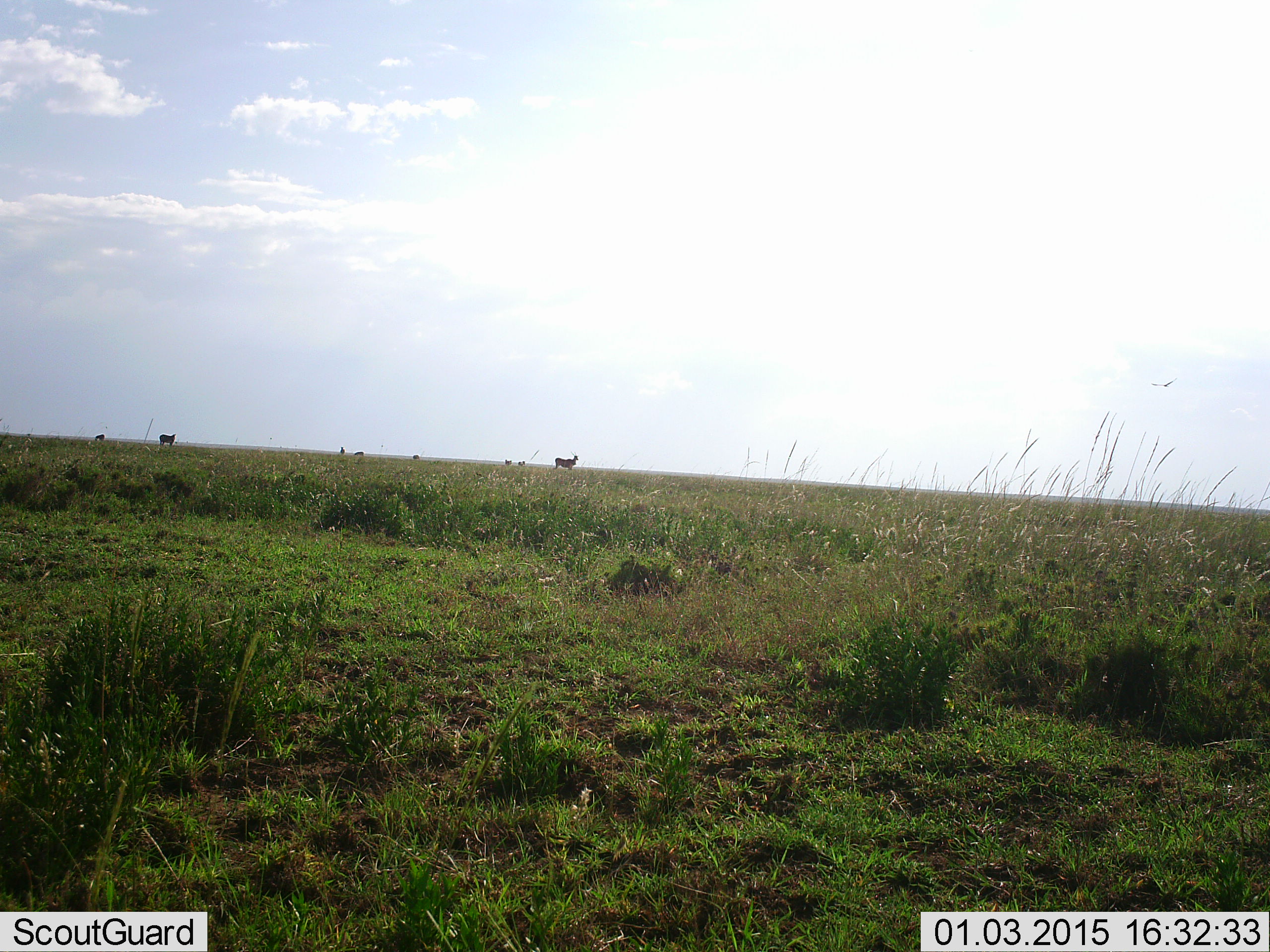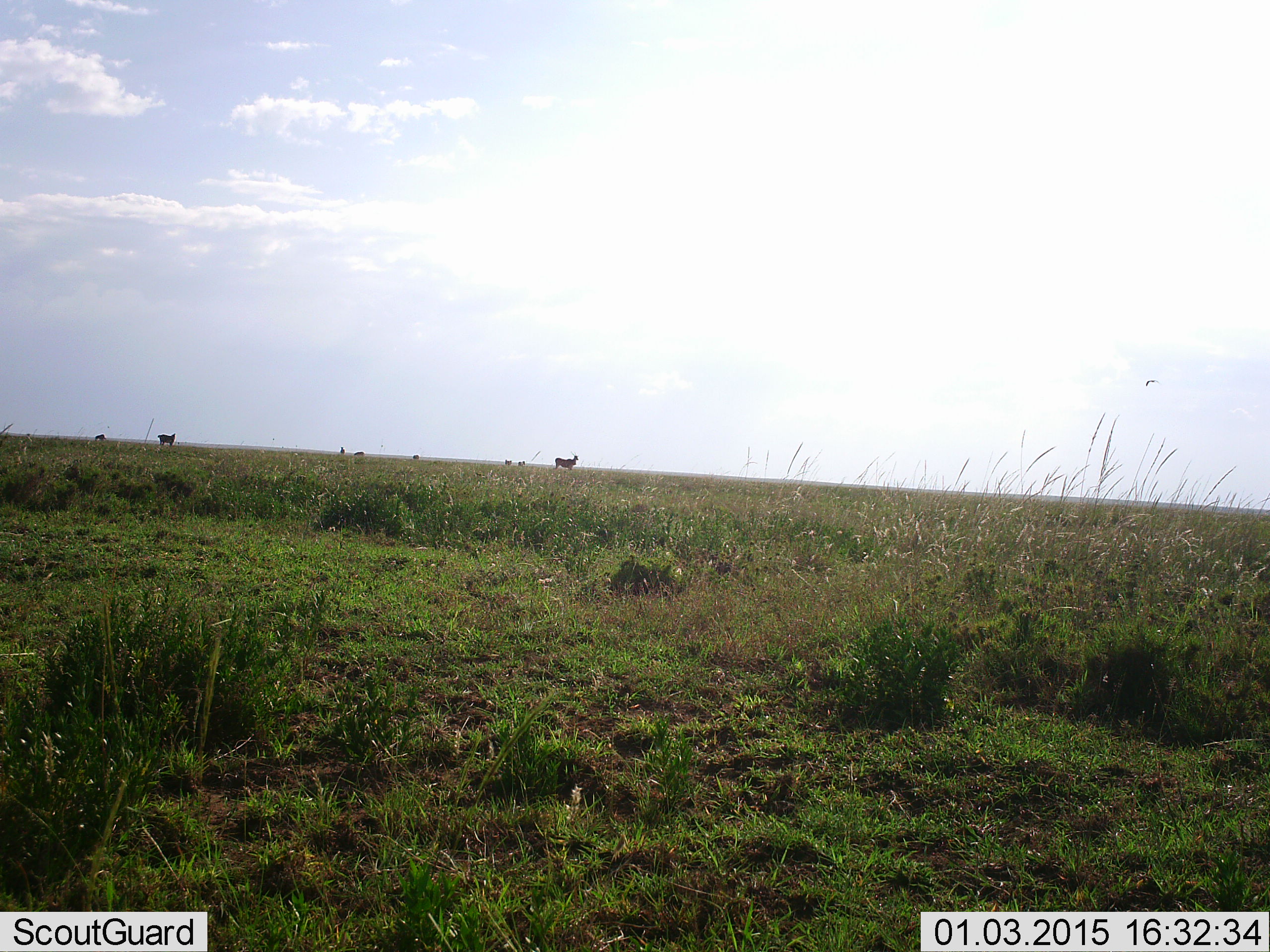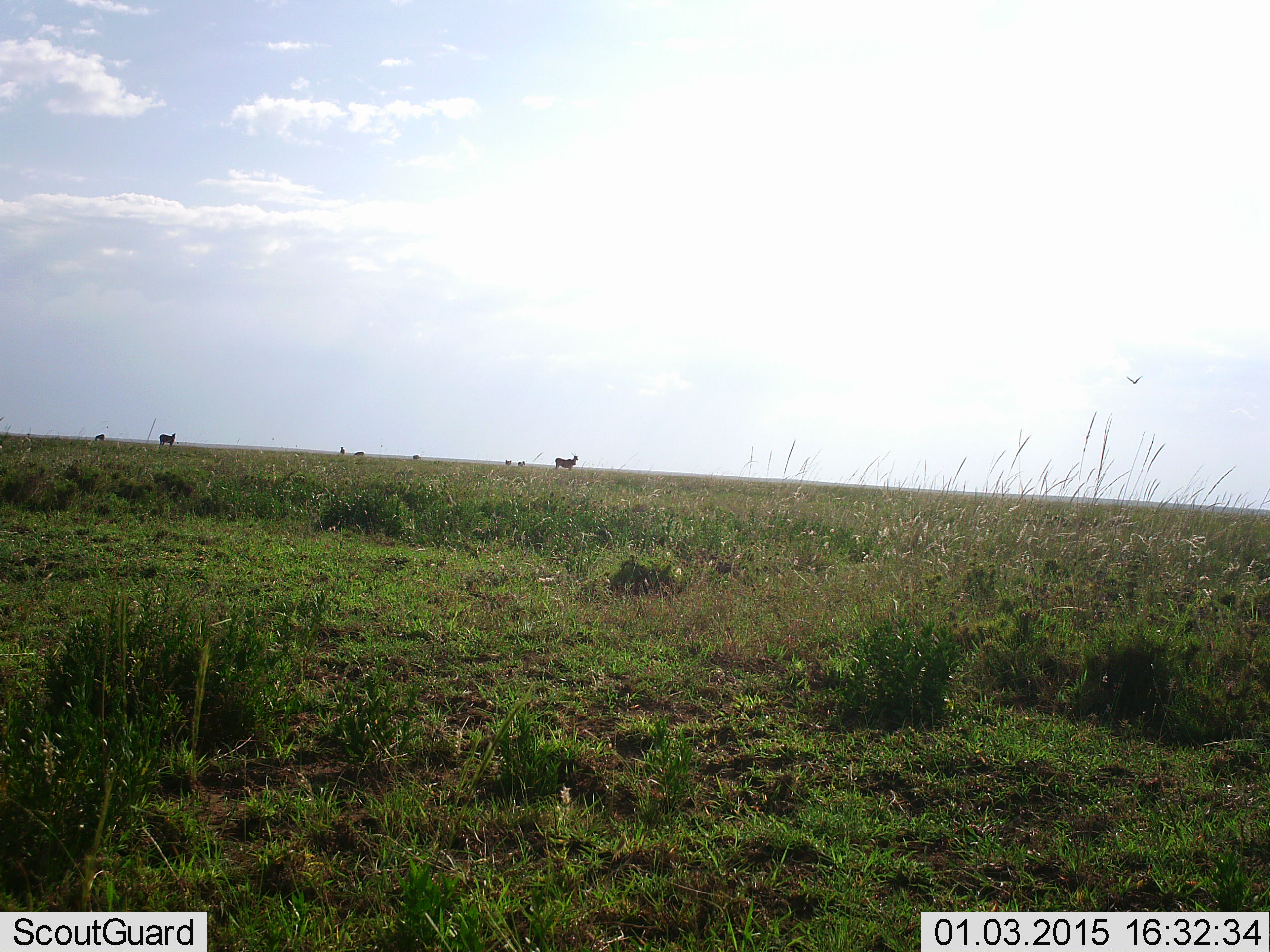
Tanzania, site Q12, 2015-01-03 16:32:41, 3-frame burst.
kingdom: Animalia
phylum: Chordata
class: Mammalia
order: Artiodactyla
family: Bovidae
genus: Aepyceros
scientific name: Aepyceros melampus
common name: impala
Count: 2.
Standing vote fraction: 100%.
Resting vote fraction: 0%.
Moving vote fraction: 0%.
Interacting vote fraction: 0%.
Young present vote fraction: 0%.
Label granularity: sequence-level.